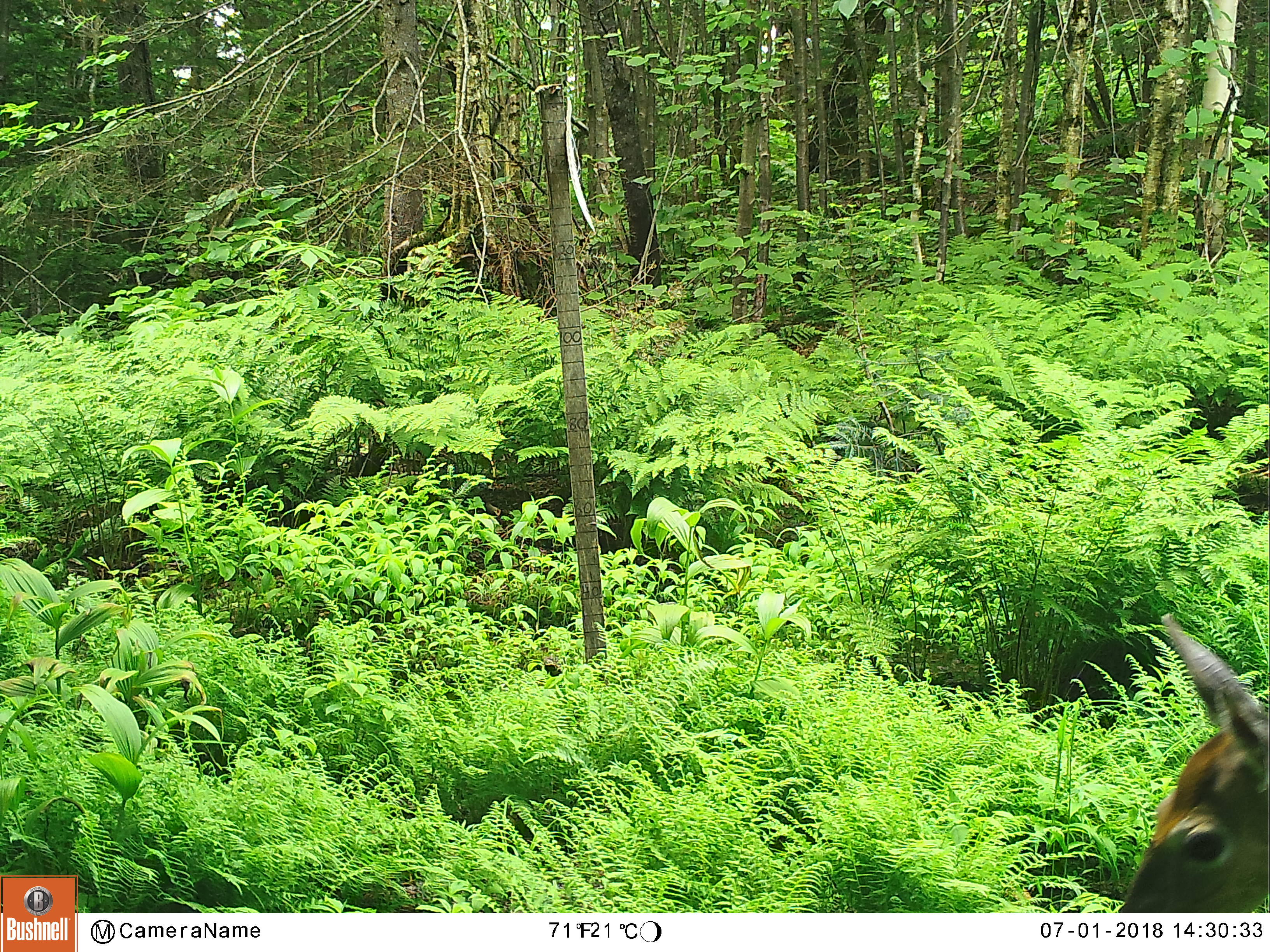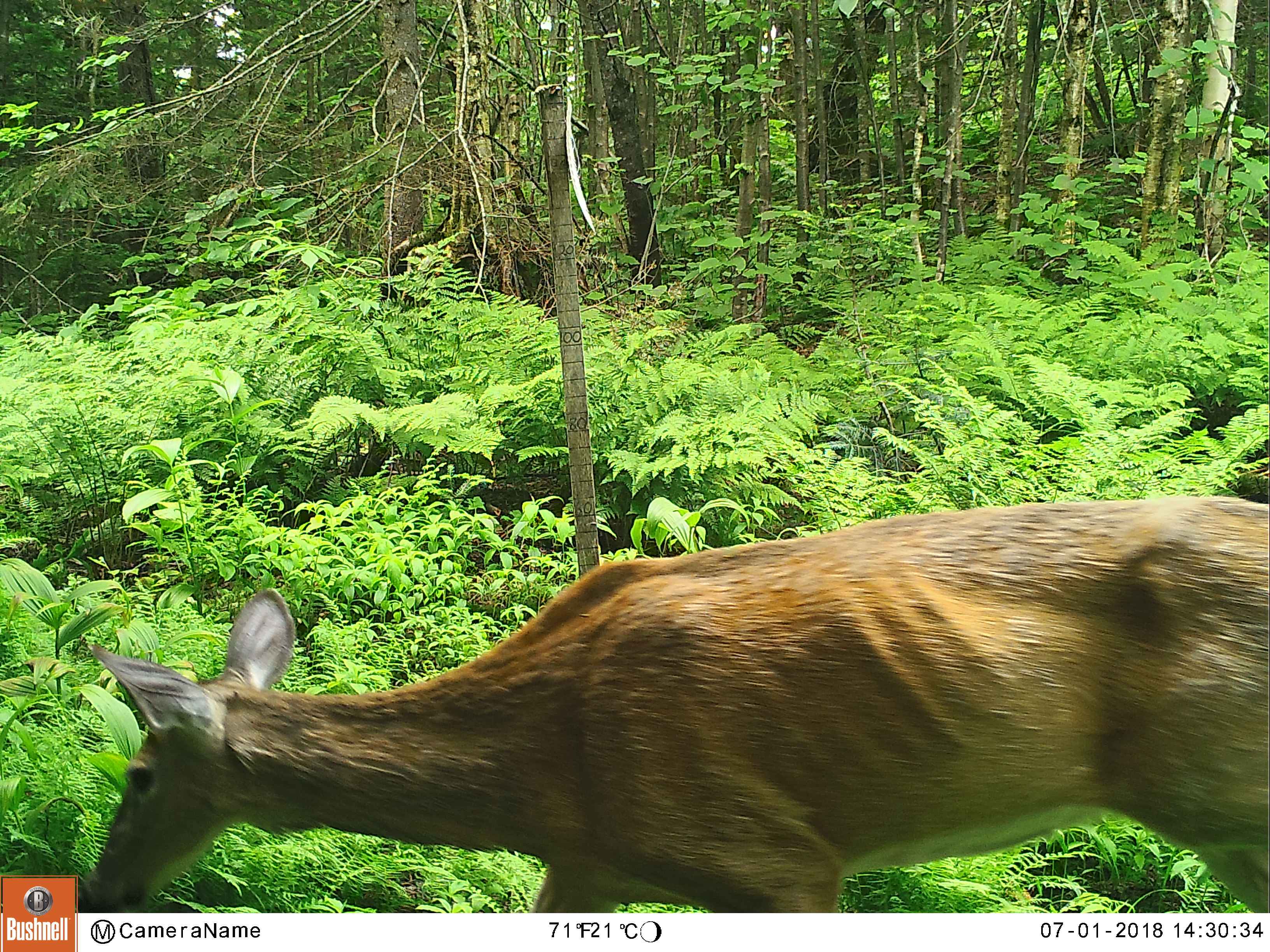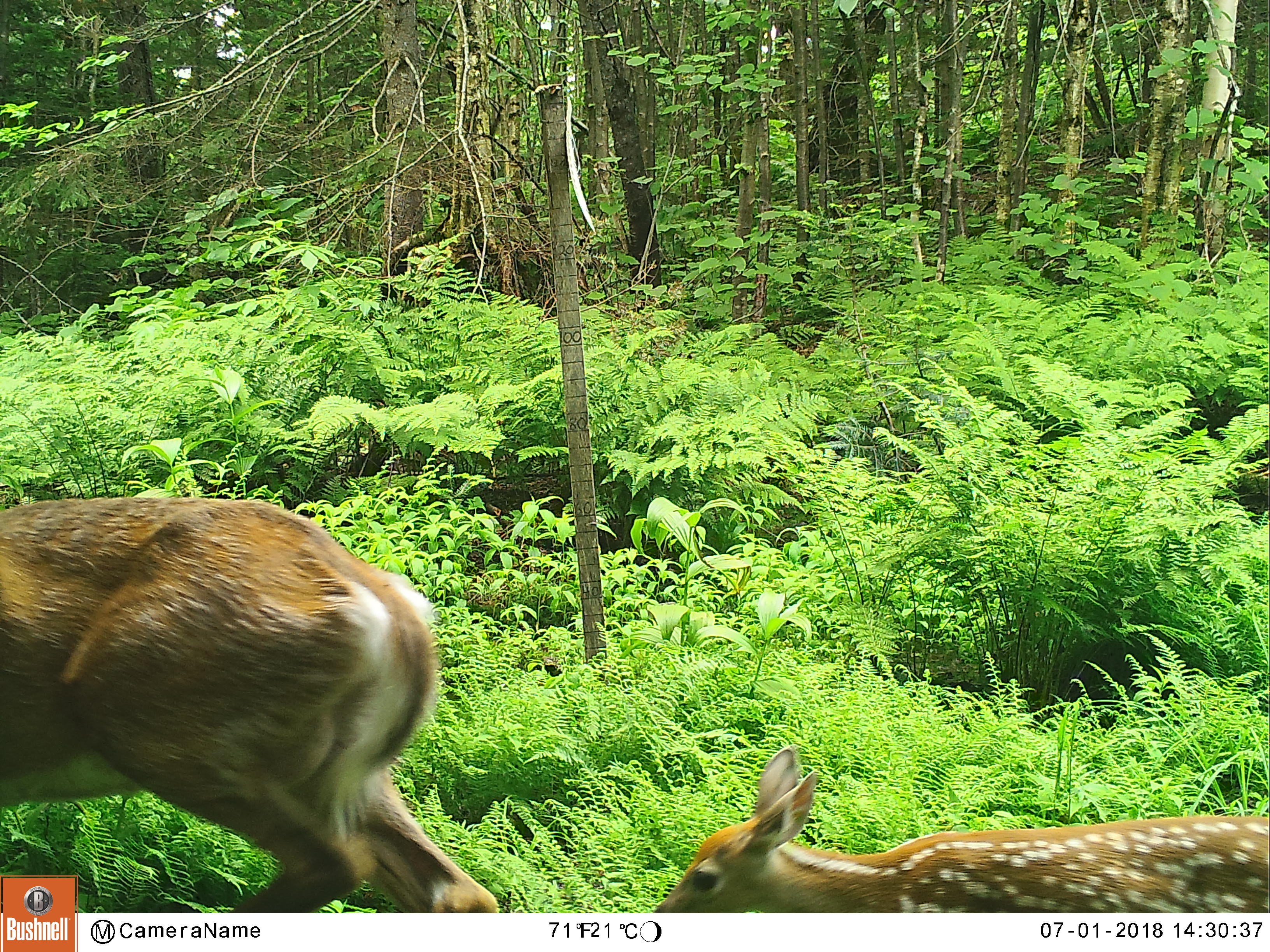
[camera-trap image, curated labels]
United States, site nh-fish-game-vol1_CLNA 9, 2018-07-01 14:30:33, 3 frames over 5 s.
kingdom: Animalia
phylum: Chordata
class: Mammalia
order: Artiodactyla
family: Cervidae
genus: Odocoileus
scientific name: Odocoileus virginianus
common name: white-tailed deer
White-tailed deer (Odocoileus virginianus).